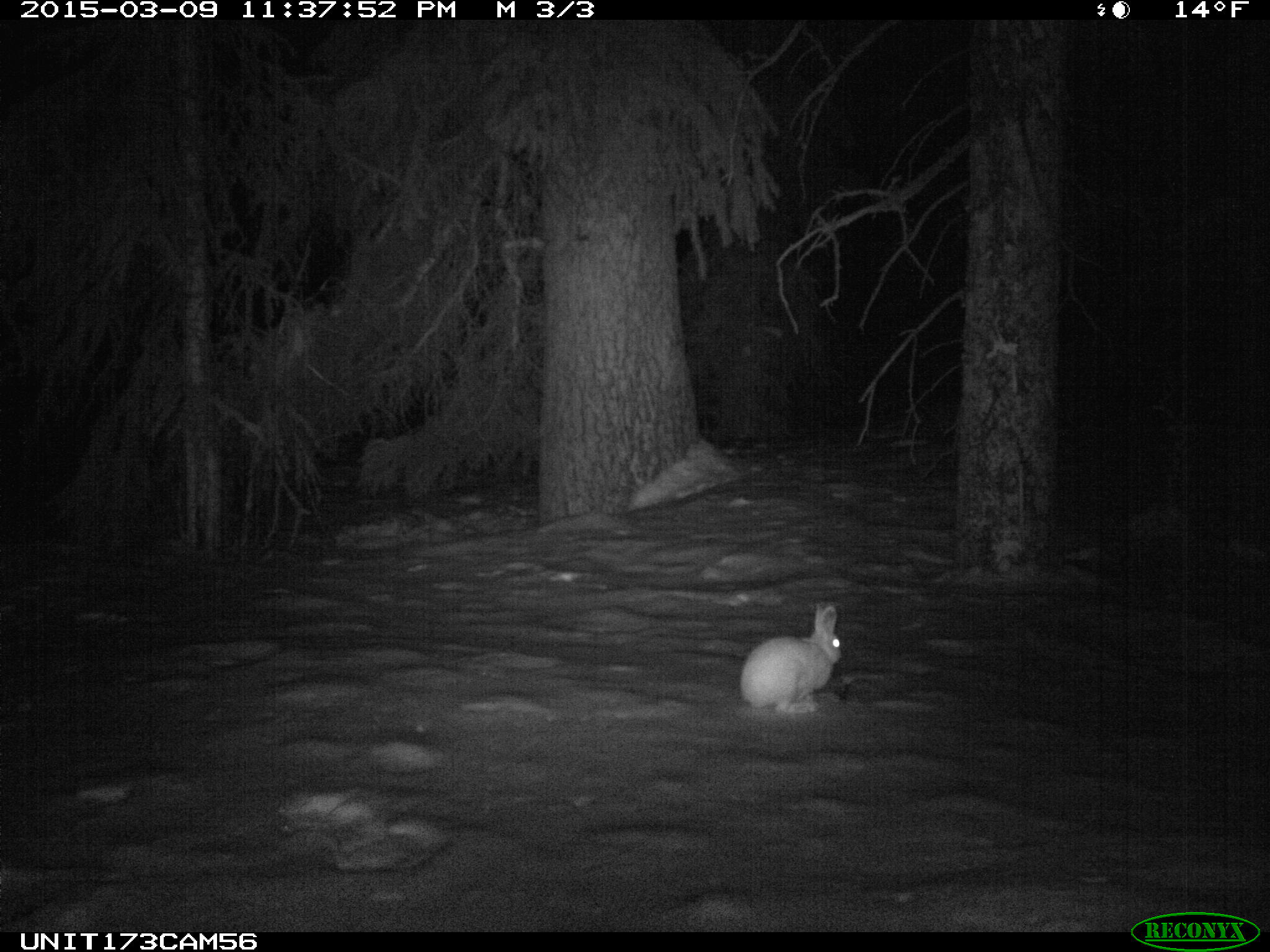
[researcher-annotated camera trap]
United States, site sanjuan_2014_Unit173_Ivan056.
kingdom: Animalia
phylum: Chordata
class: Mammalia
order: Lagomorpha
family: Leporidae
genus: Lepus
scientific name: Lepus americanus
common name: snowshoe hare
Lepus americanus (snowshoe hare).